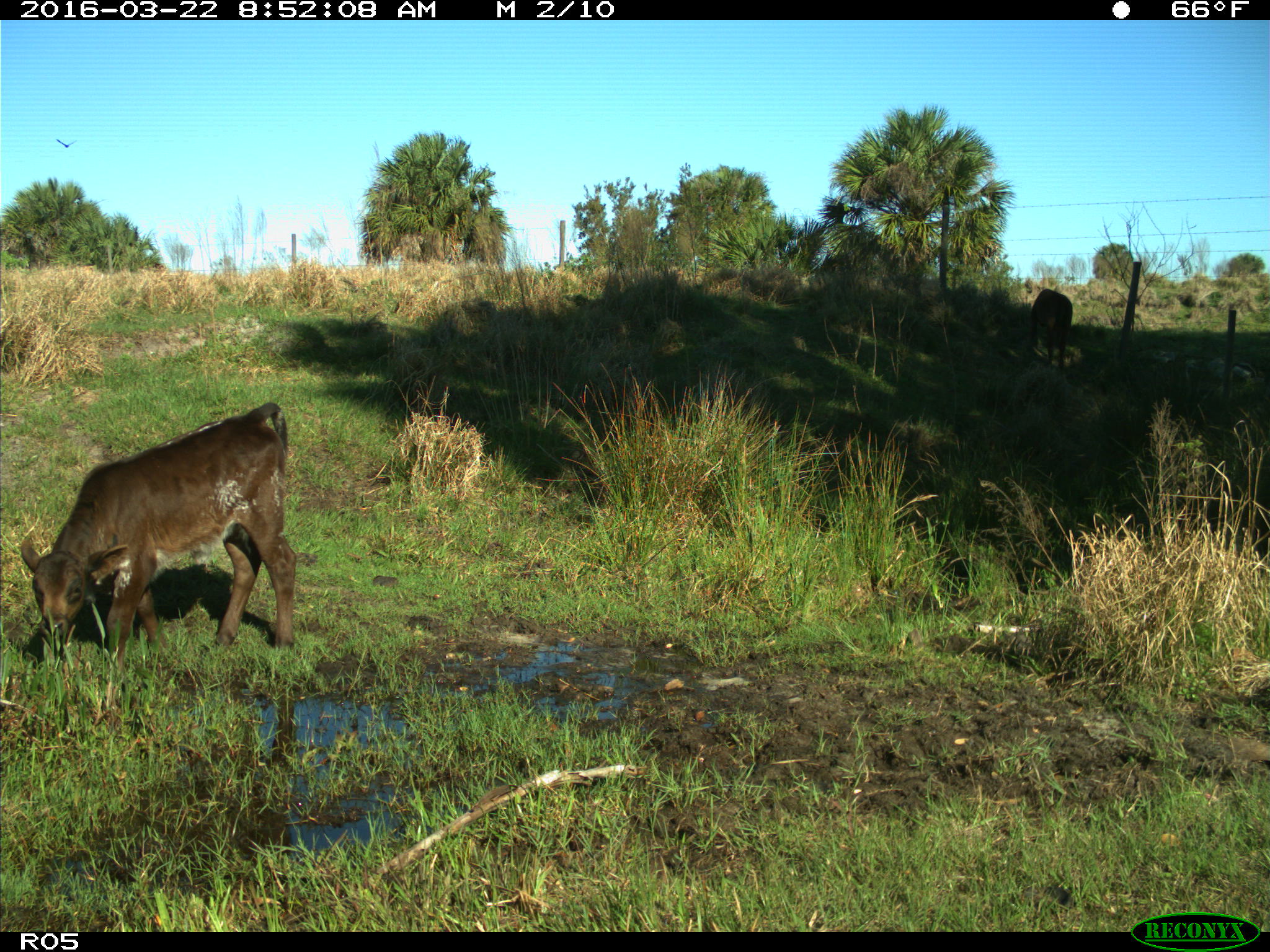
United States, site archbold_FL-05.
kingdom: Animalia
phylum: Chordata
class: Mammalia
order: Artiodactyla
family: Bovidae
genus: Bos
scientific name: Bos taurus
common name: domestic cow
Bos taurus (domestic cow).